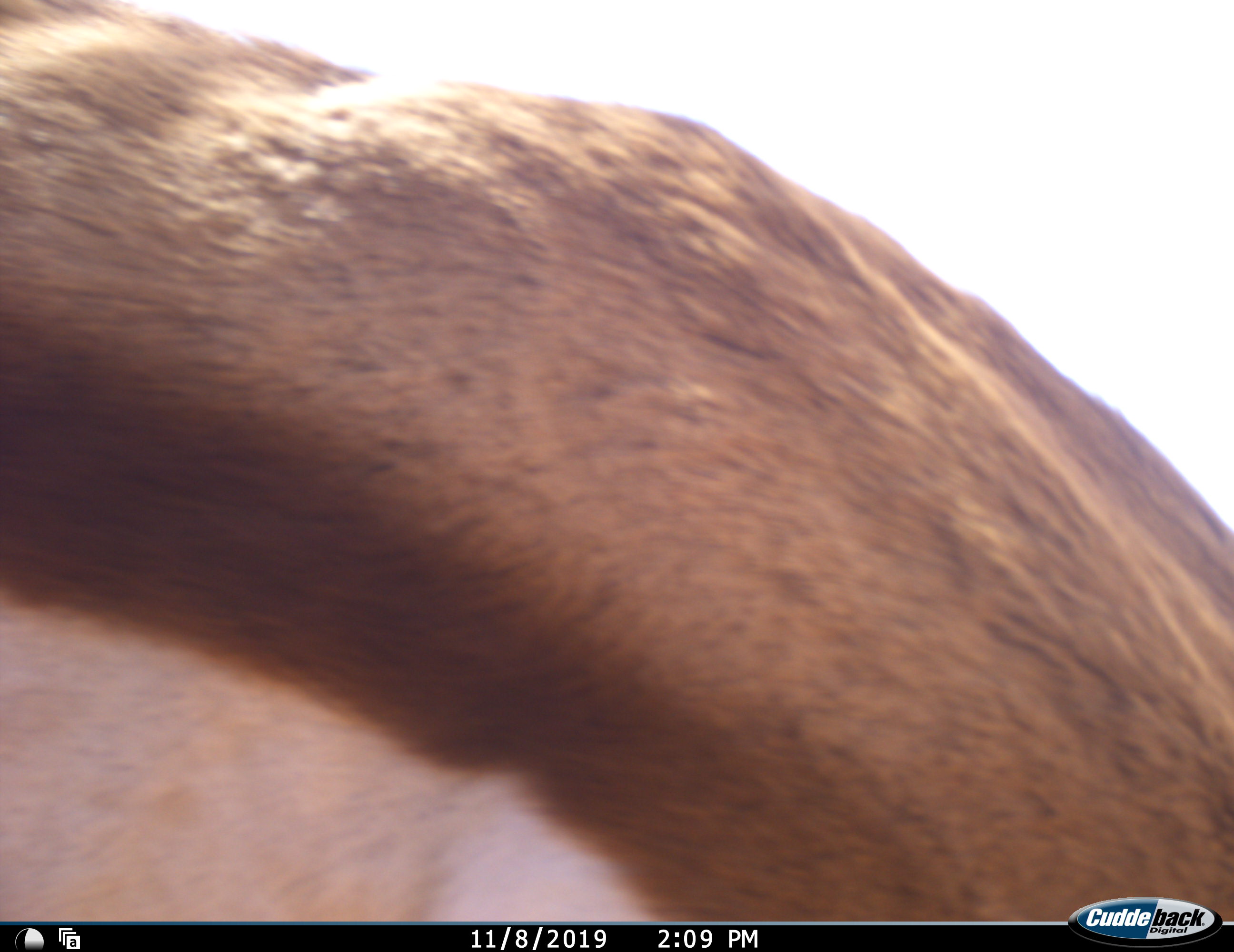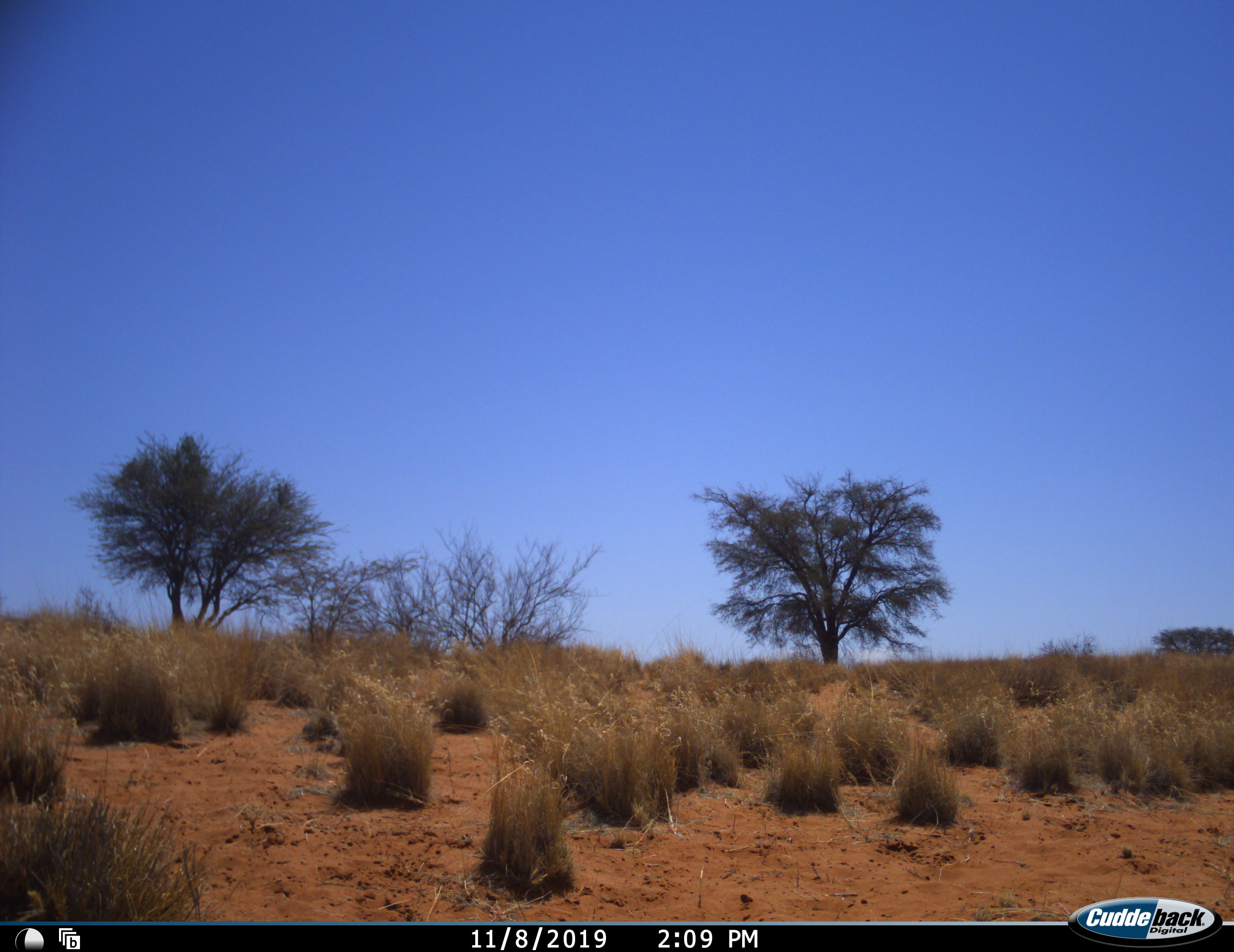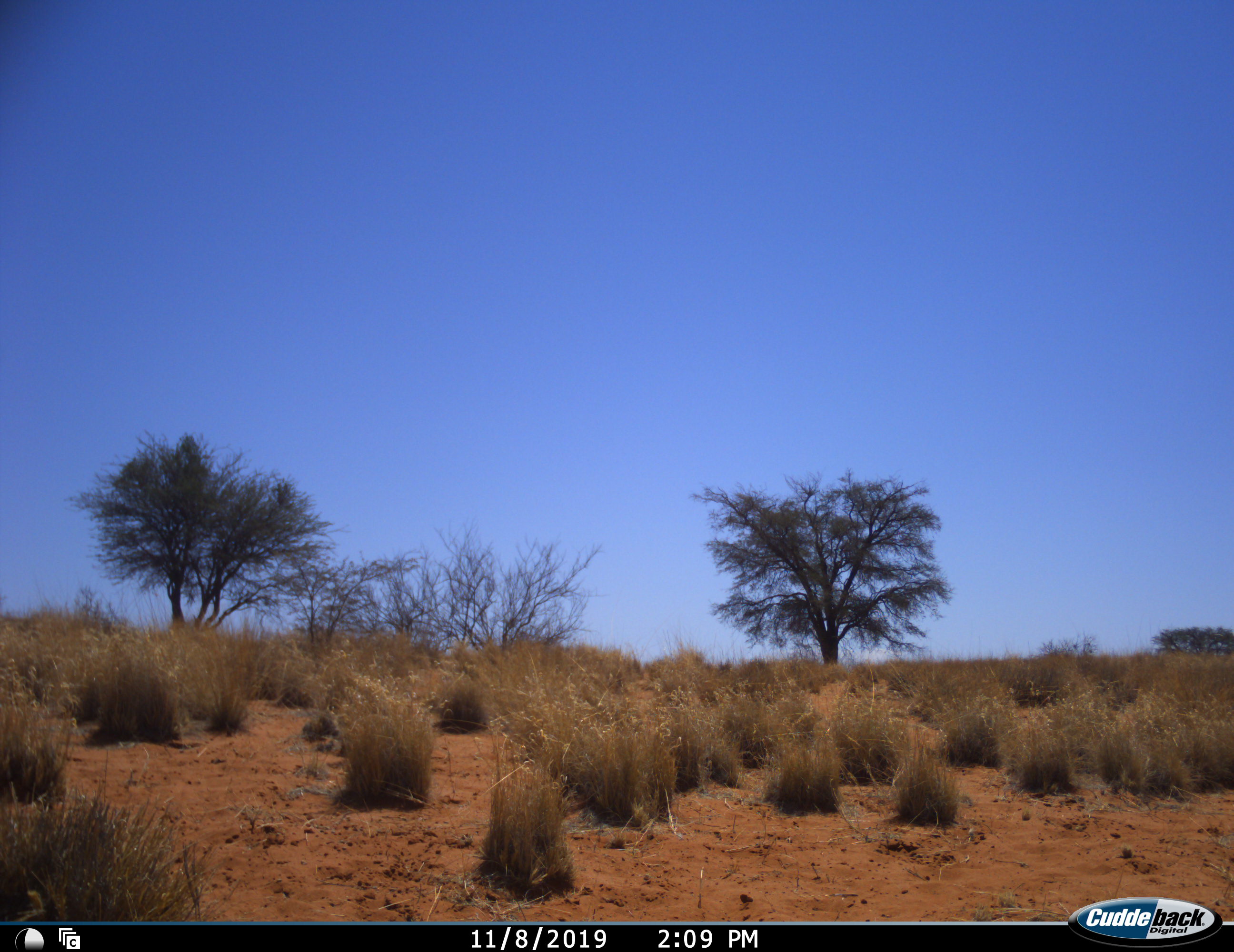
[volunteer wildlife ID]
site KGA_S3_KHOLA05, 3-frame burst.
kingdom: Animalia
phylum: Chordata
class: Mammalia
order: Artiodactyla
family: Bovidae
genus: Antidorcas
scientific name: Antidorcas marsupialis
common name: springbok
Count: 1.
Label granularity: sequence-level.